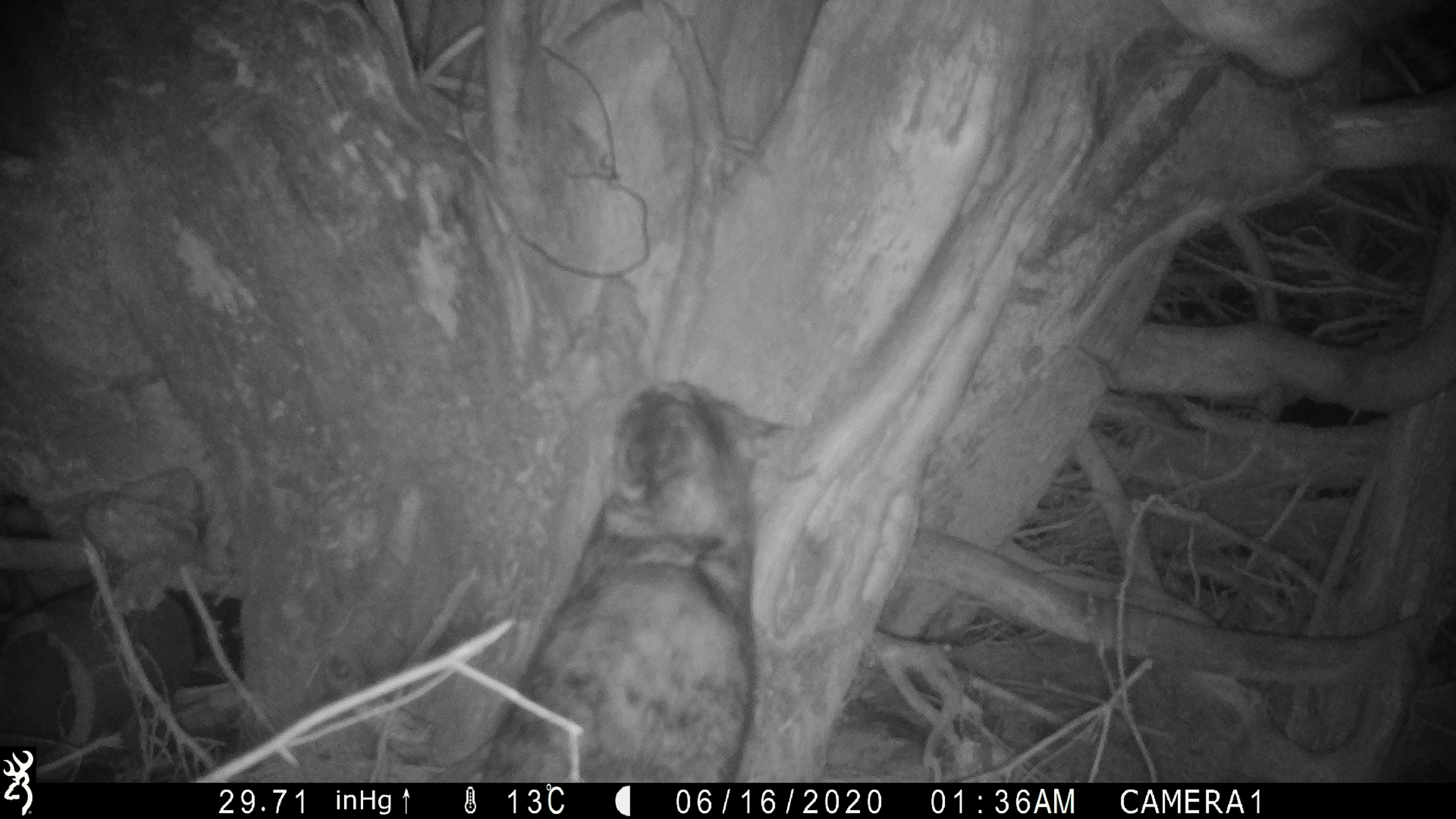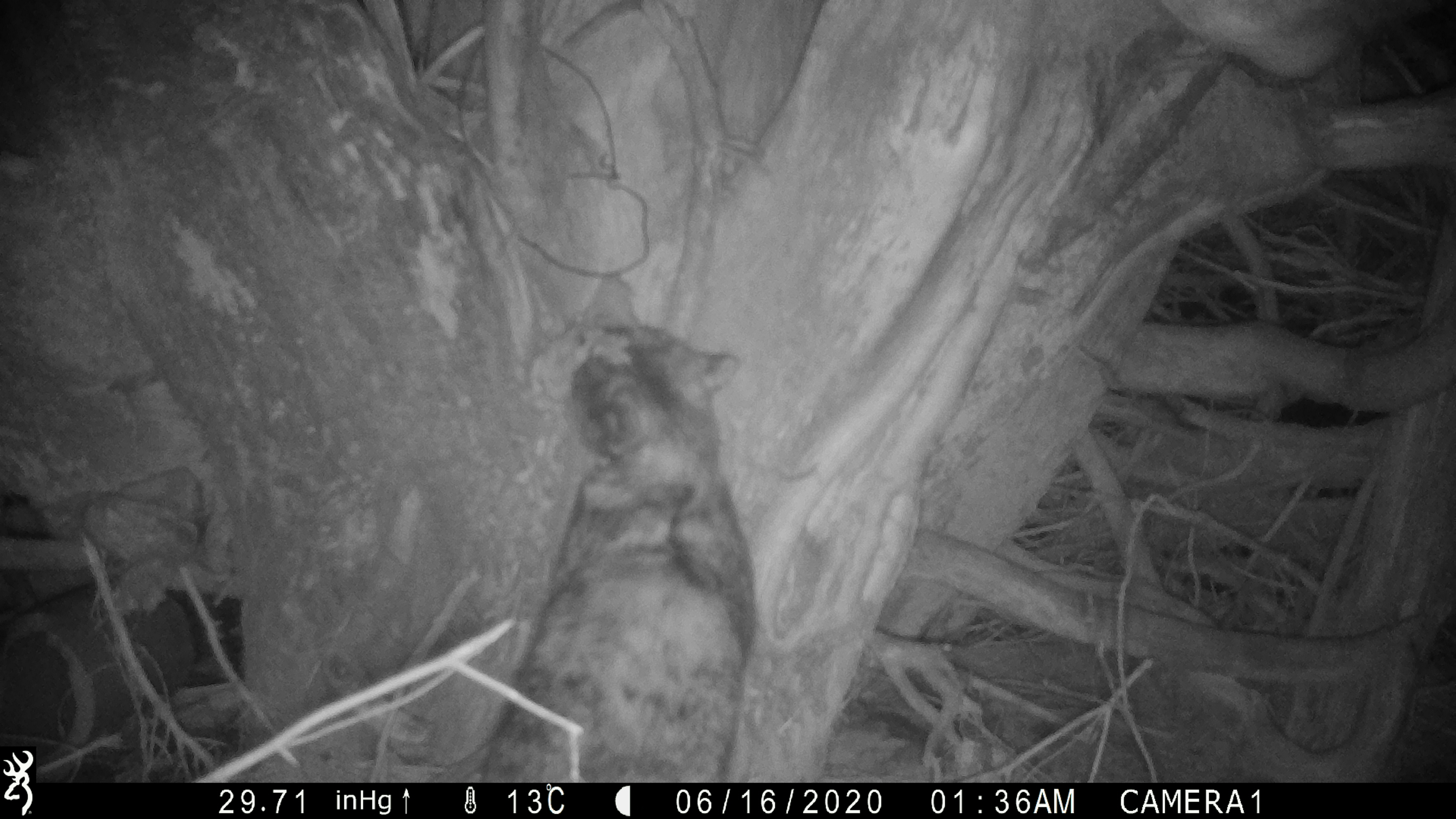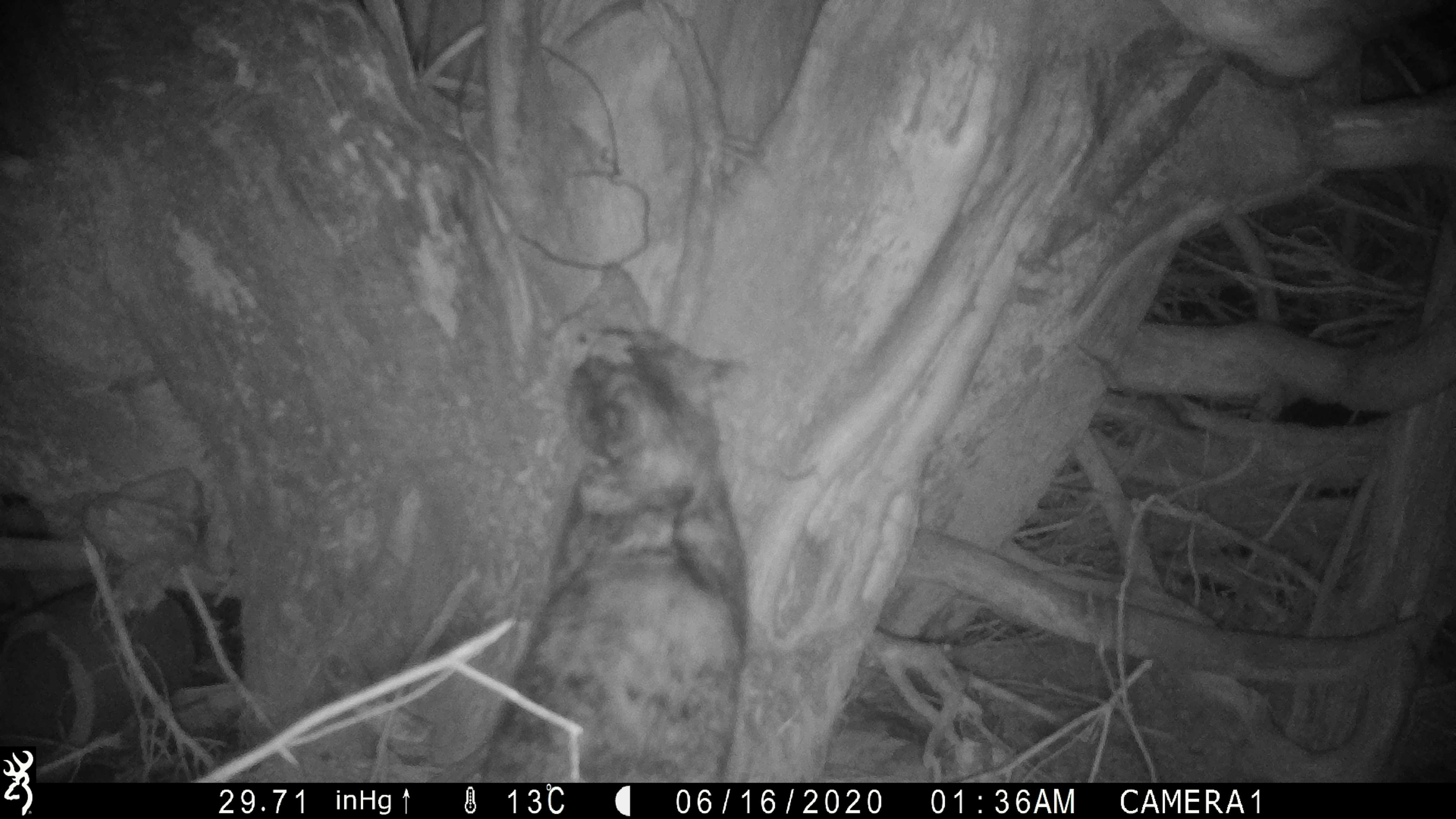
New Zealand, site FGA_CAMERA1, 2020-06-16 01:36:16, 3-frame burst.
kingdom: Animalia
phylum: Chordata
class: Mammalia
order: Carnivora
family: Felidae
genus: Felis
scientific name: Felis catus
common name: domestic cat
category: cat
Cat (domestic cat) (Felis catus).